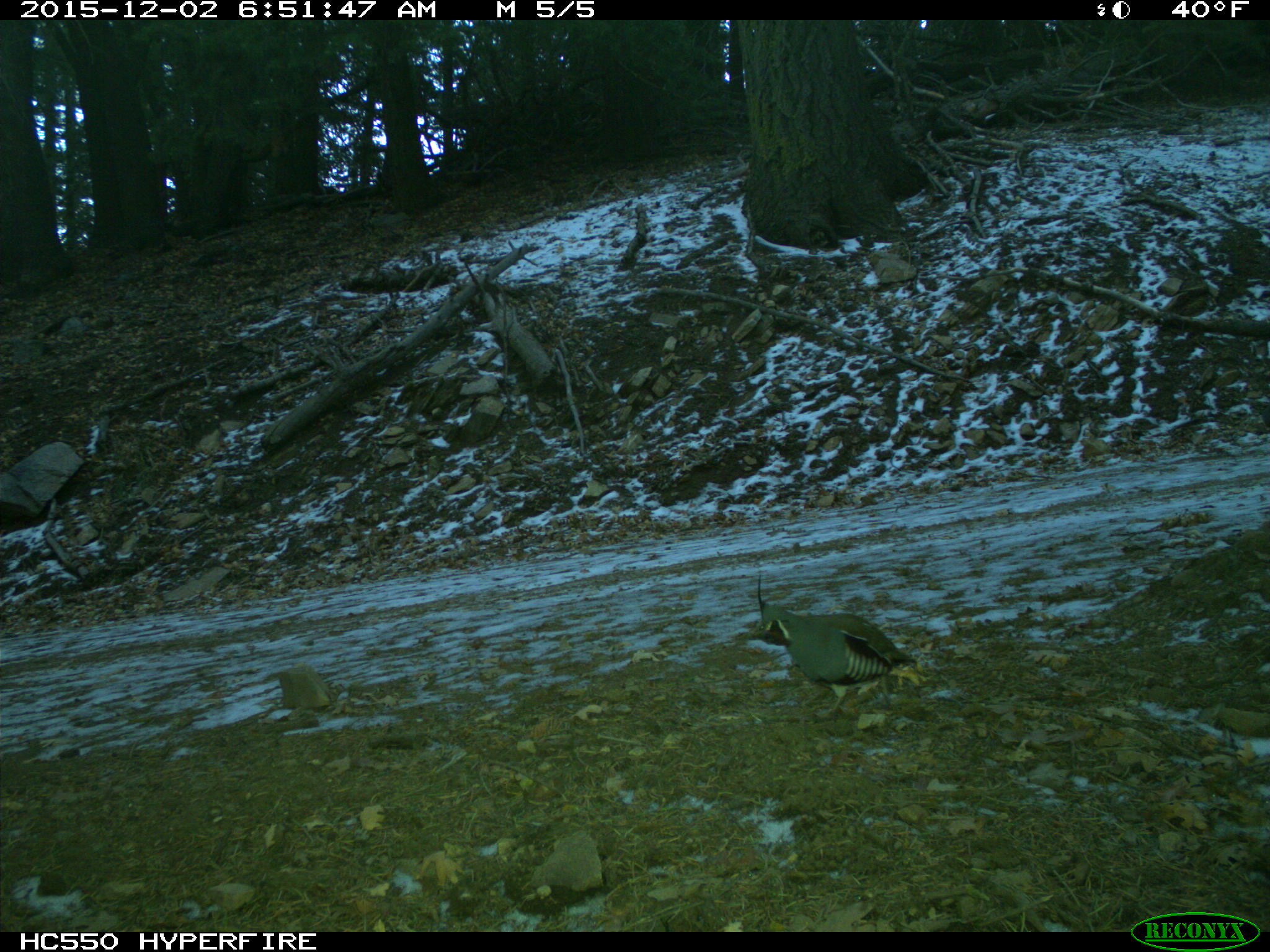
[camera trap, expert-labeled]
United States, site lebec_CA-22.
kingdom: Animalia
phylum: Chordata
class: Aves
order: Galliformes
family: Odontophoridae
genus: Callipepla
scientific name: Callipepla californica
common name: california quail